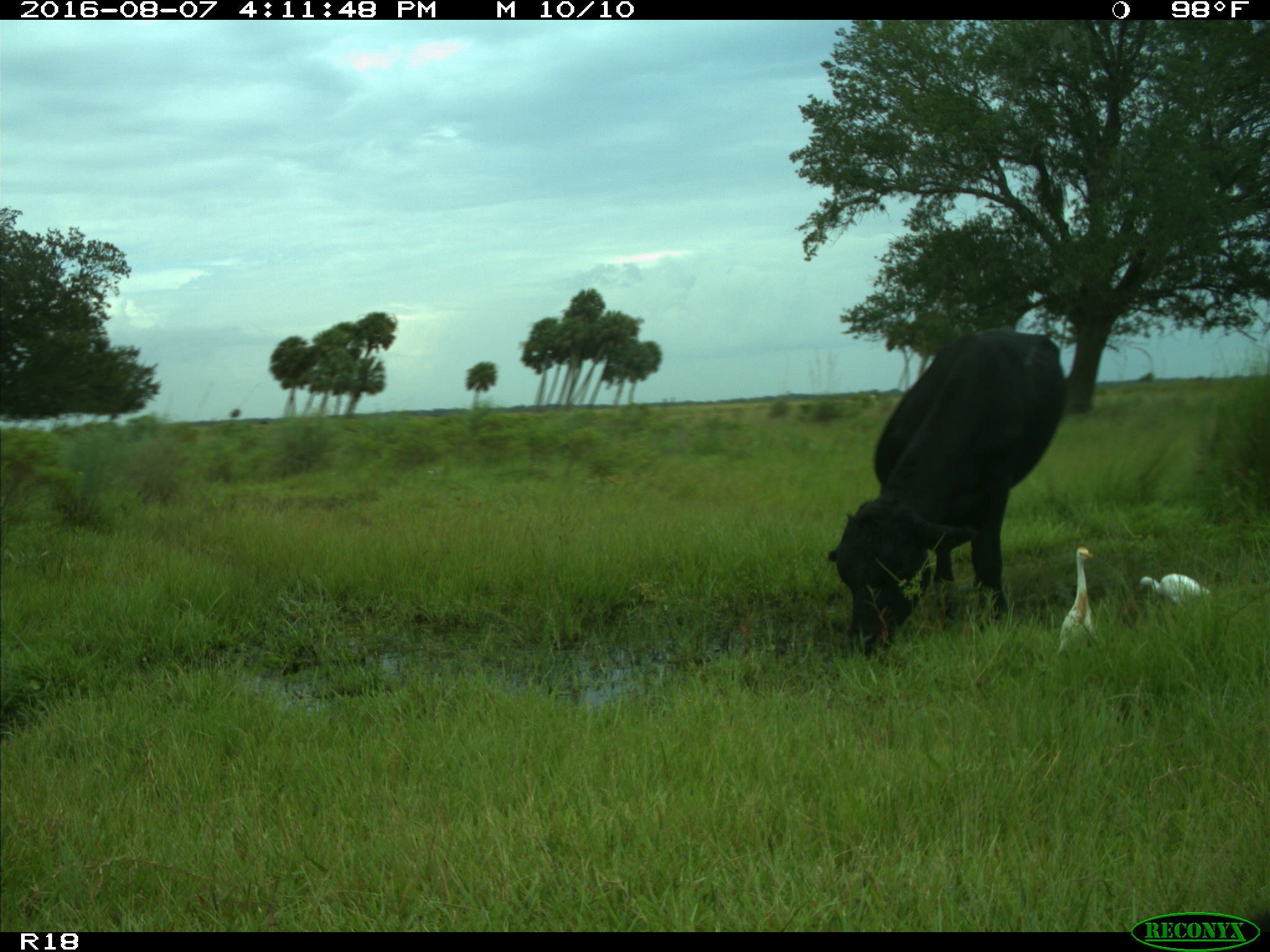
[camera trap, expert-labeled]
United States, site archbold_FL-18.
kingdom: Animalia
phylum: Chordata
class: Mammalia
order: Artiodactyla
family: Bovidae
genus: Bos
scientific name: Bos taurus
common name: domestic cow